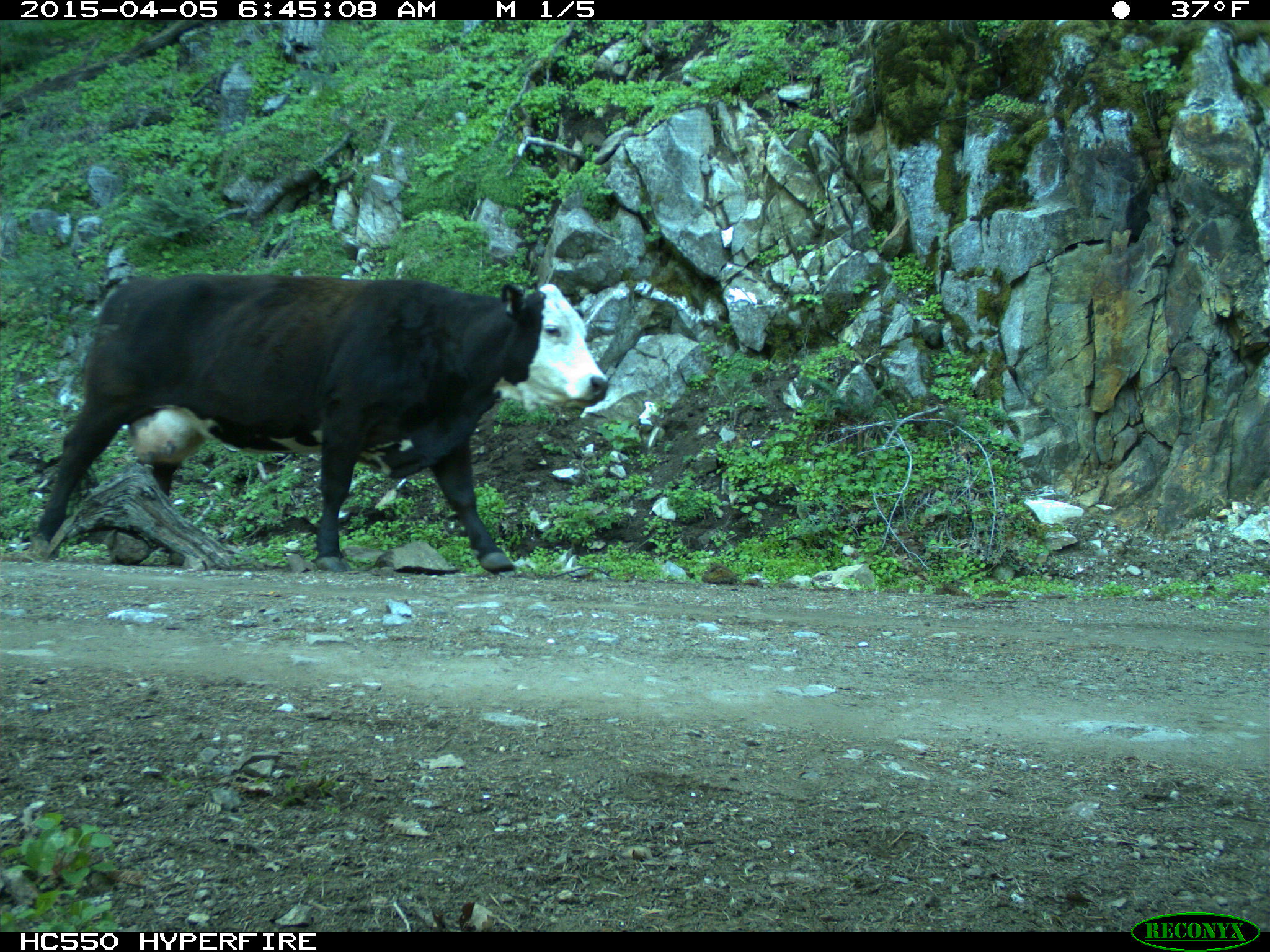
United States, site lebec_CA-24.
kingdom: Animalia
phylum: Chordata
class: Mammalia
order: Artiodactyla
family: Bovidae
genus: Bos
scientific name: Bos taurus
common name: domestic cow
Bos taurus (domestic cow).